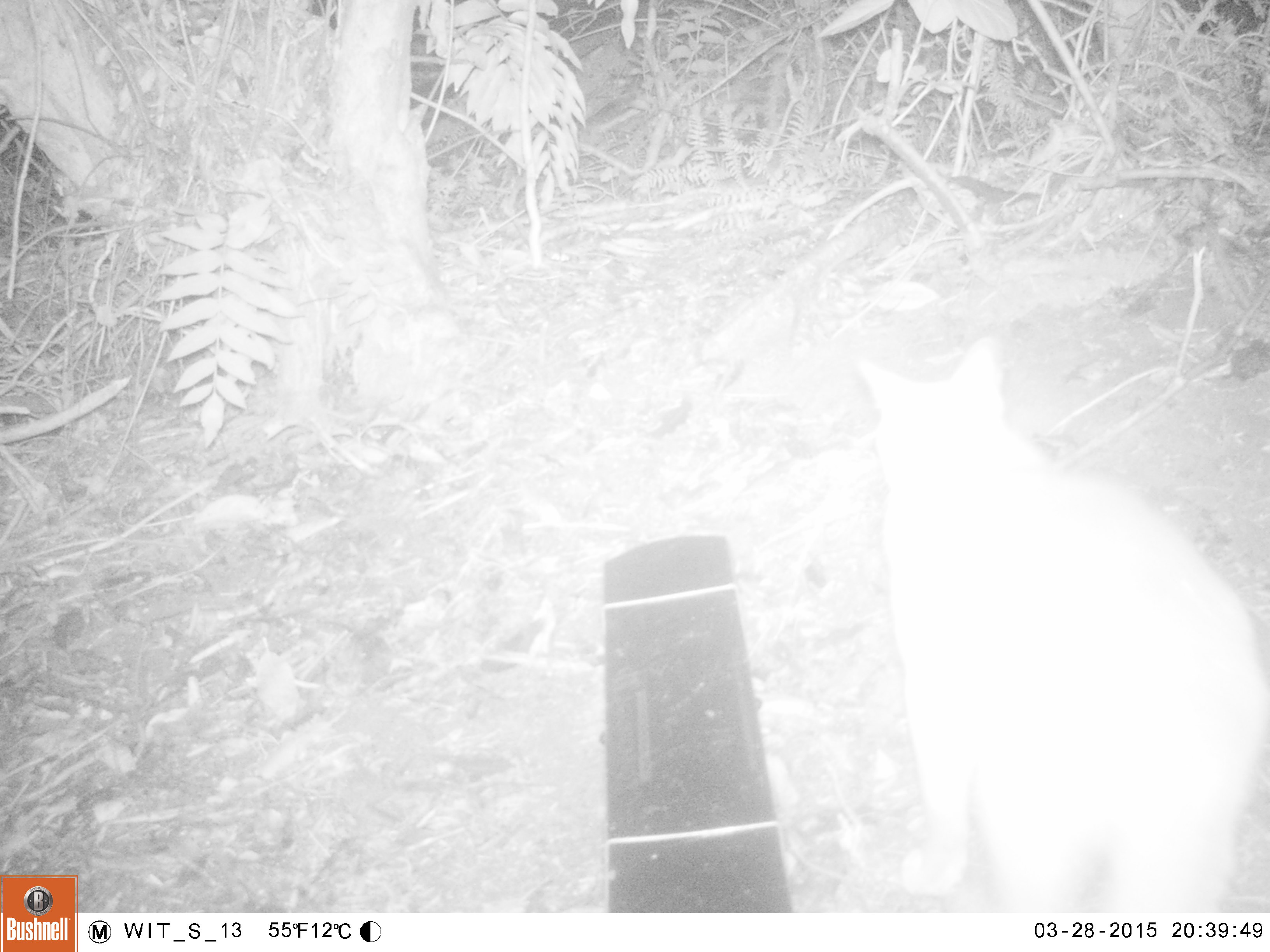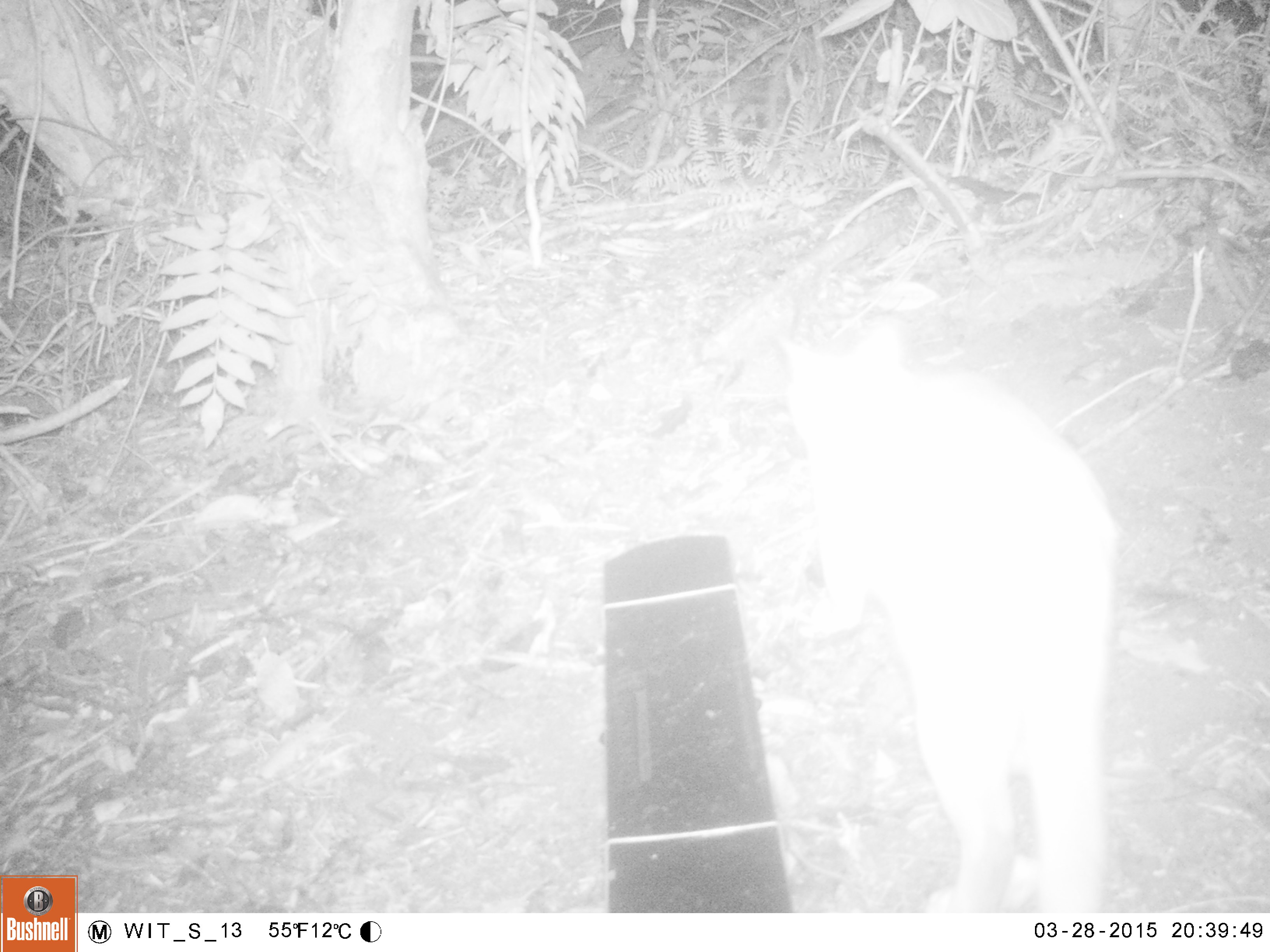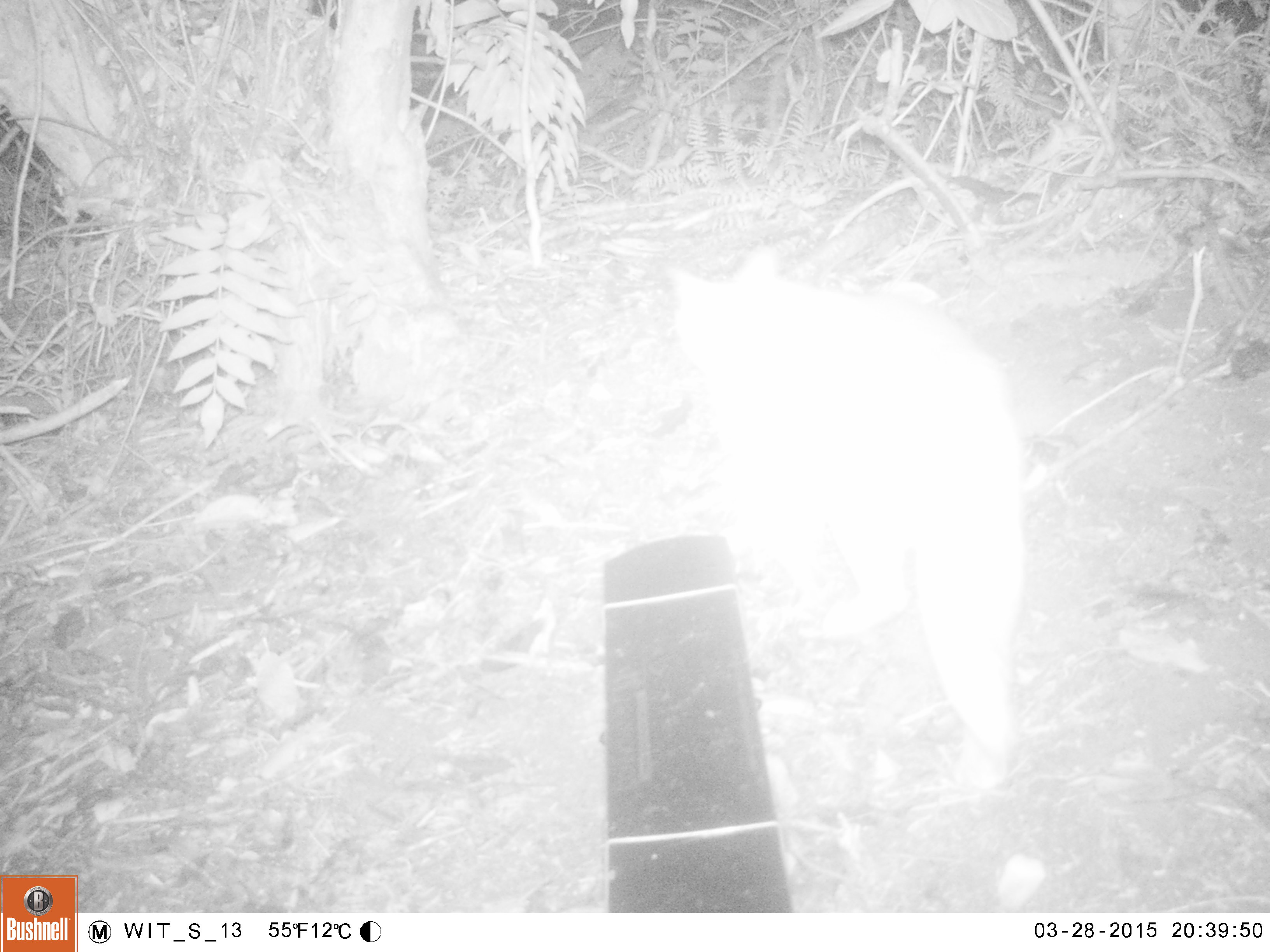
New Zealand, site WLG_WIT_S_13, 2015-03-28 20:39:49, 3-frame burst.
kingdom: Animalia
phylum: Chordata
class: Mammalia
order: Carnivora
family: Felidae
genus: Felis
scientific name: Felis catus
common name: domestic cat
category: cat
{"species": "cat (domestic cat) (Felis catus)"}